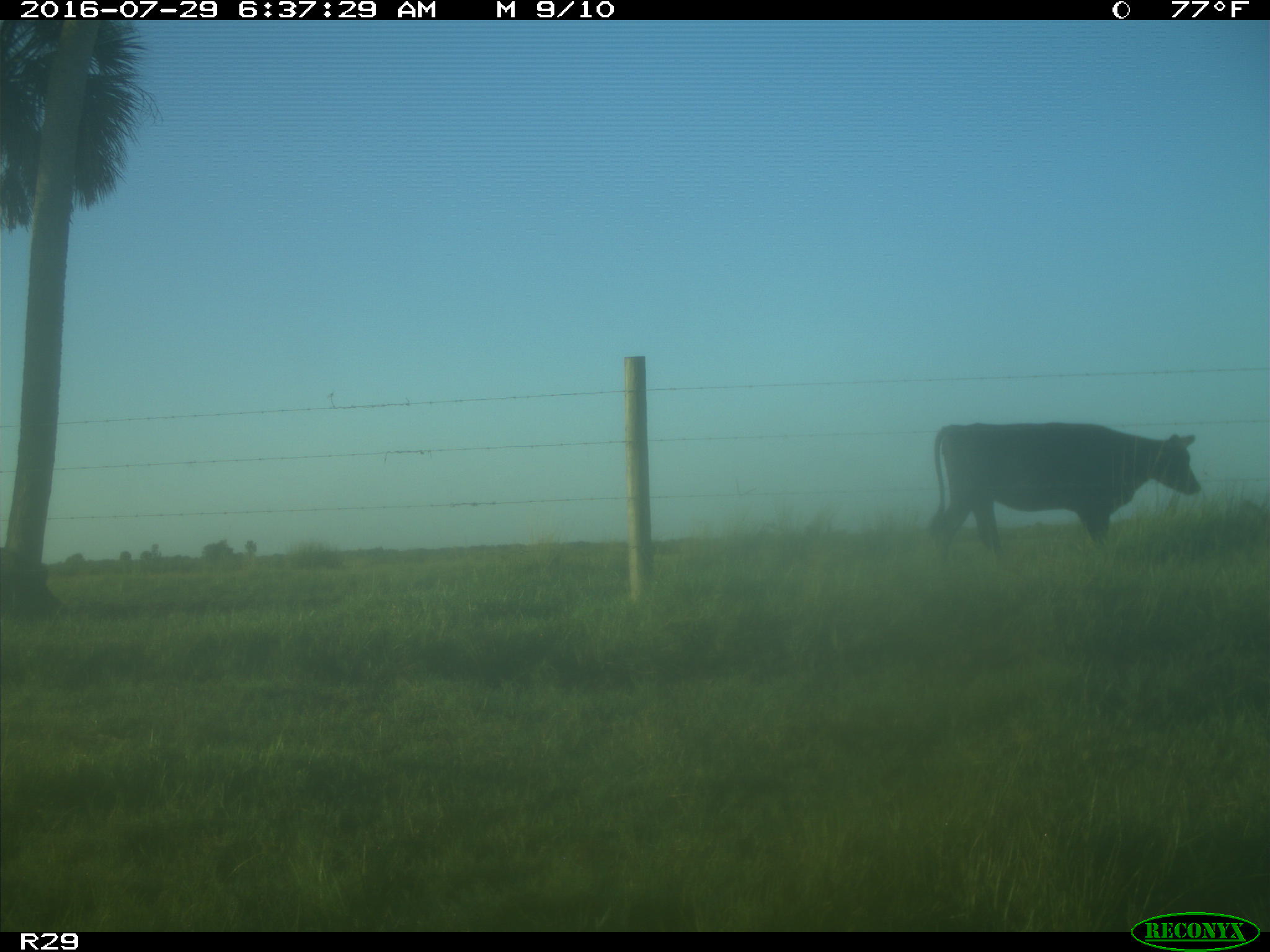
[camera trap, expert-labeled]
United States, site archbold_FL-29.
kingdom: Animalia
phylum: Chordata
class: Mammalia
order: Artiodactyla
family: Bovidae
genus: Bos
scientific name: Bos taurus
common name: domestic cow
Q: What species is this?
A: Bos taurus (domestic cow).